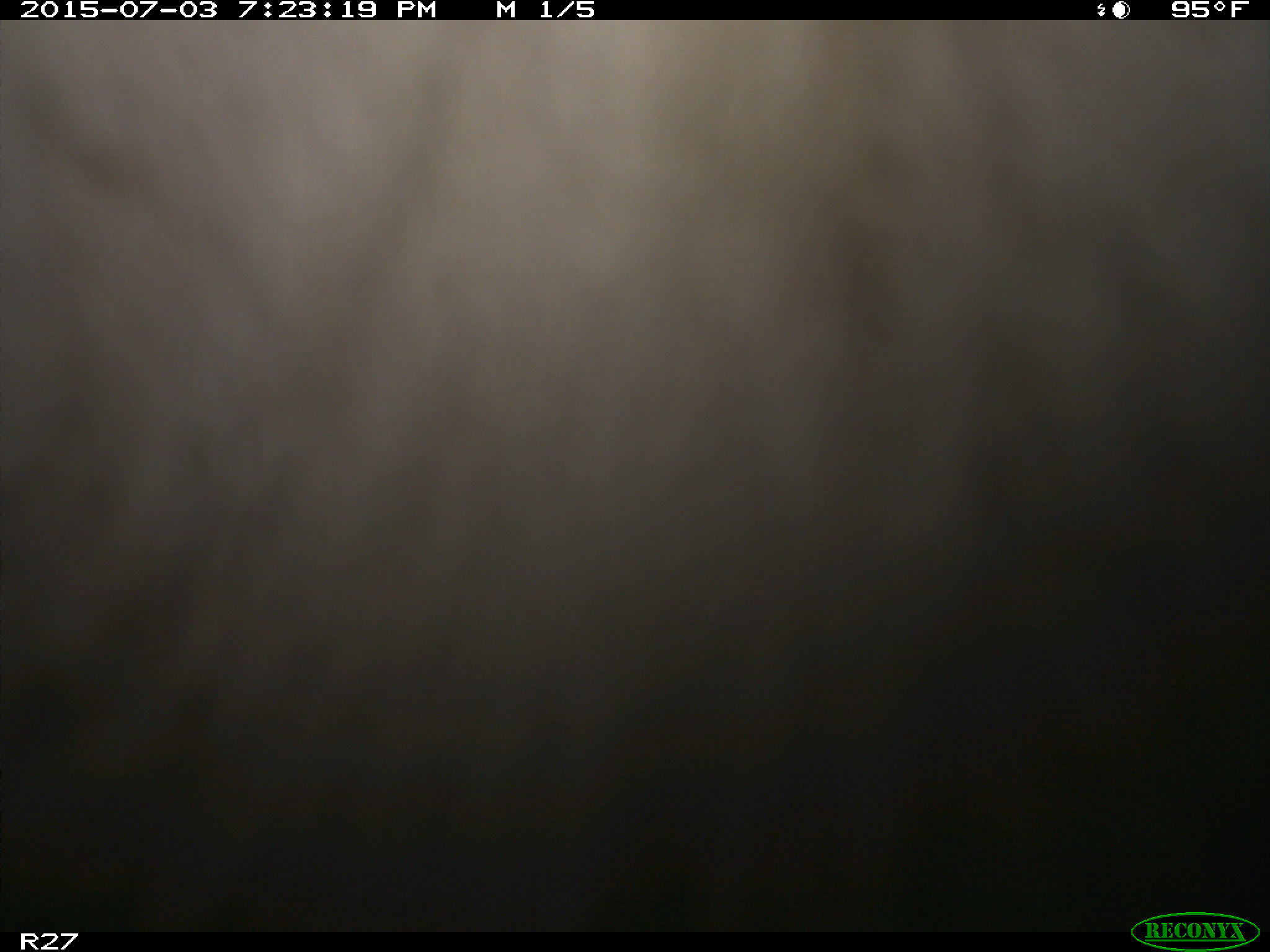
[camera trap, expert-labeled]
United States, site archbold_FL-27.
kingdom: Animalia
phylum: Chordata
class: Mammalia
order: Artiodactyla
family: Bovidae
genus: Bos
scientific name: Bos taurus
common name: domestic cow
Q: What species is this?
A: Bos taurus (domestic cow).